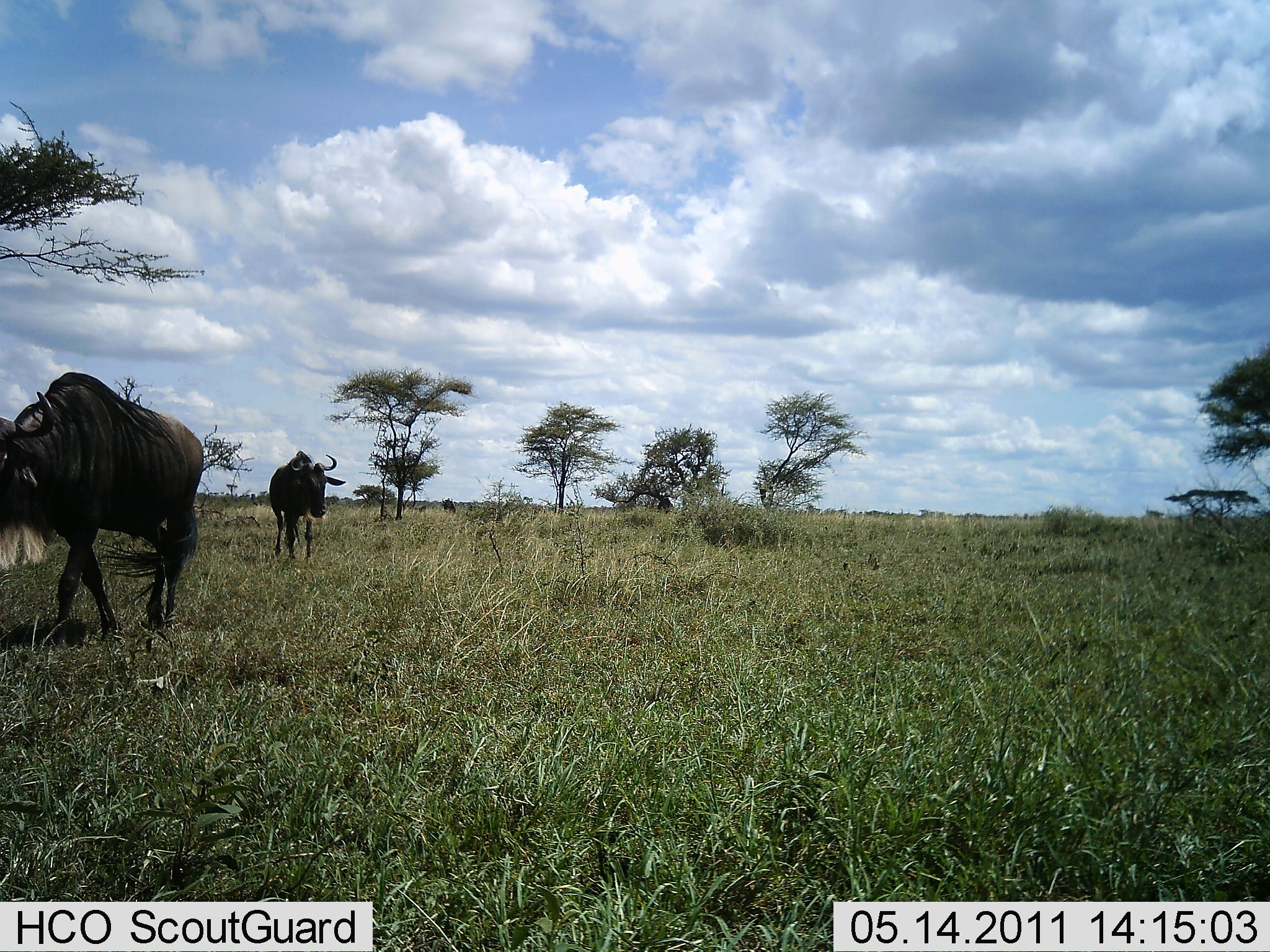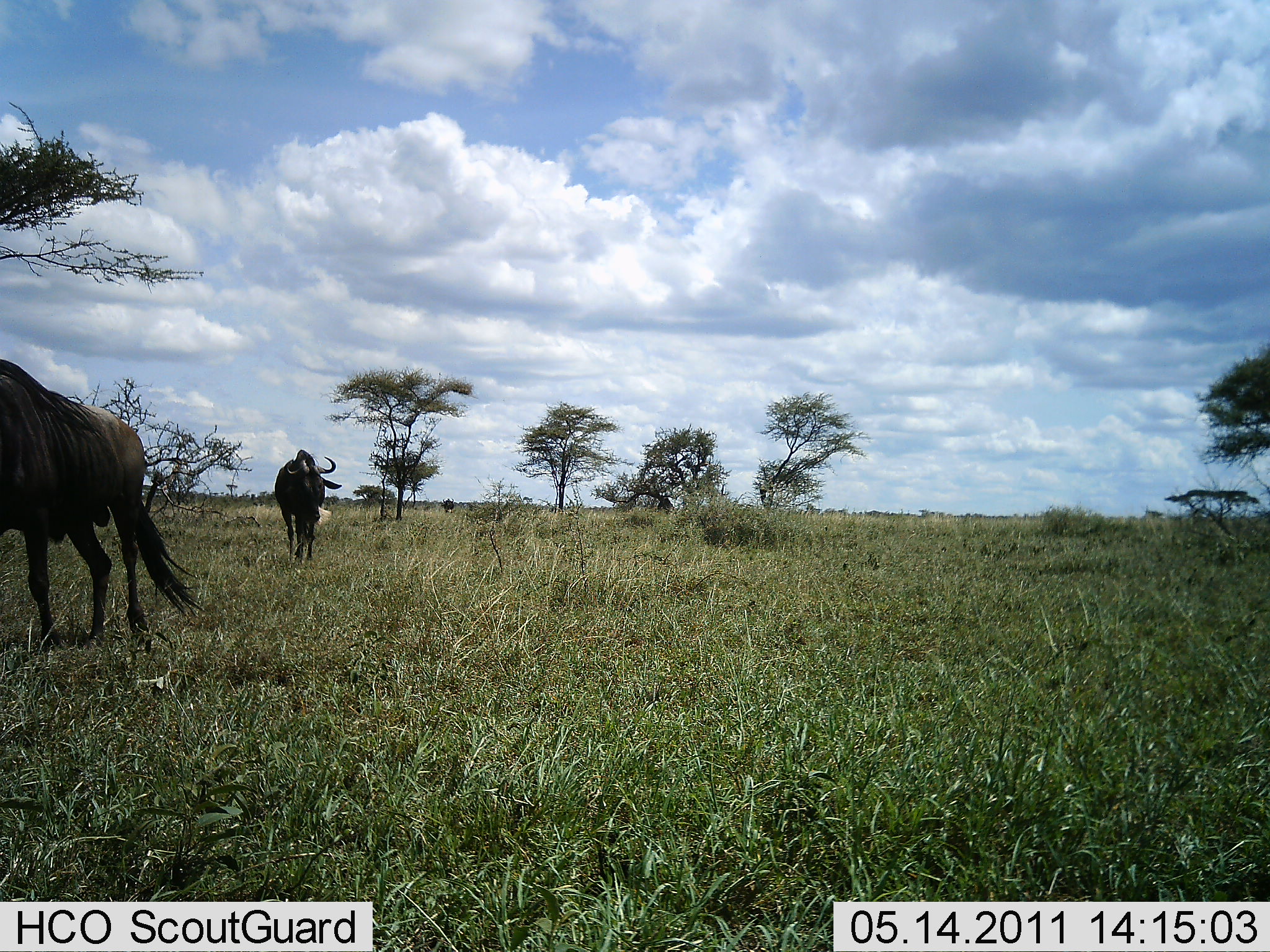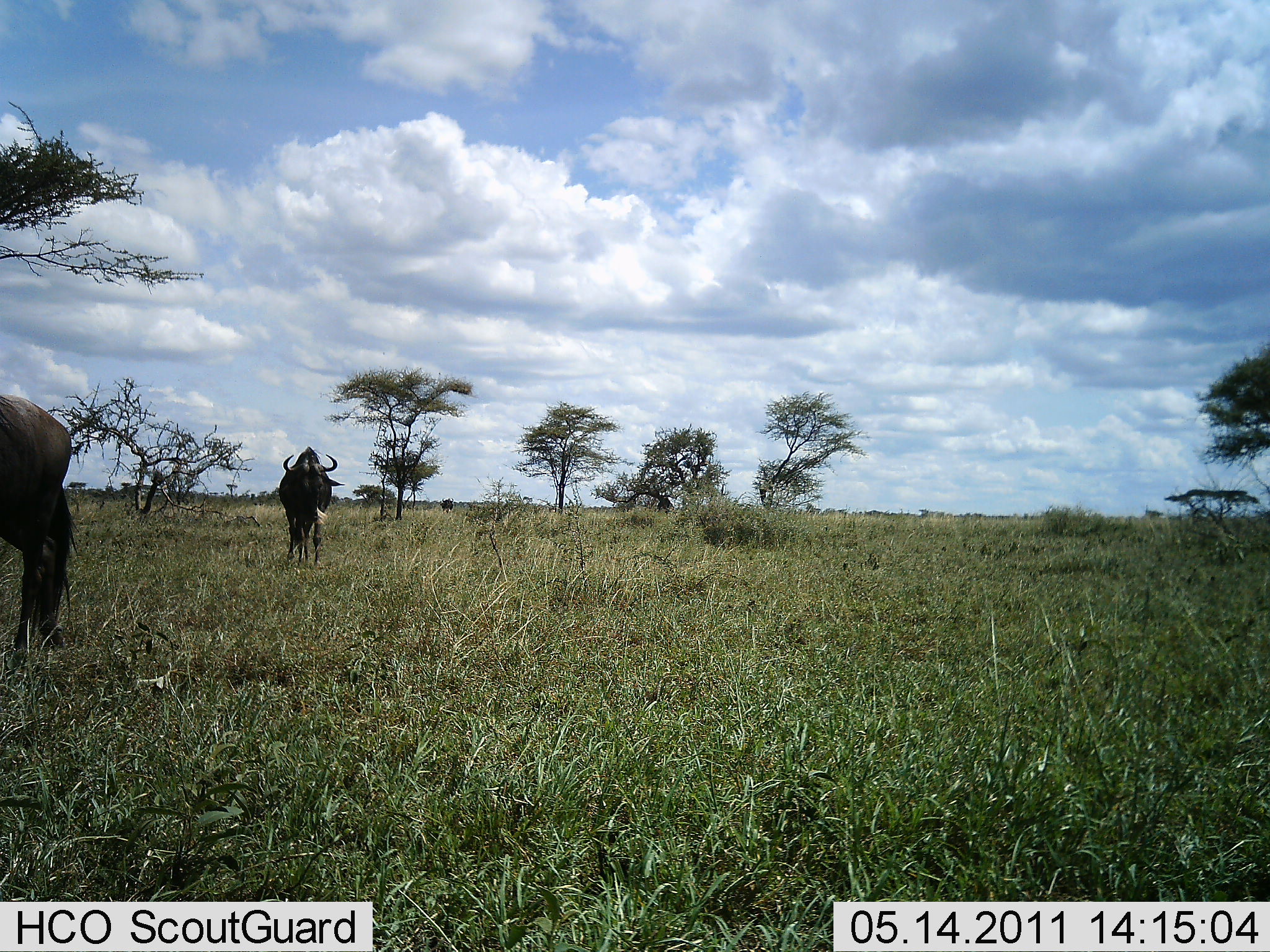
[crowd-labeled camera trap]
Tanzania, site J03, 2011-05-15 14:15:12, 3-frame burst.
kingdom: Animalia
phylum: Chordata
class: Mammalia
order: Artiodactyla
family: Bovidae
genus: Connochaetes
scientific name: Connochaetes taurinus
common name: blue wildebeest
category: wildebeest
Wildebeest (blue wildebeest) (Connochaetes taurinus), count 2. Behavior (volunteer vote fractions): standing 8%, resting 0%, moving 92%, interacting 0%. Young present (vote fraction): 0%. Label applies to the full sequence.